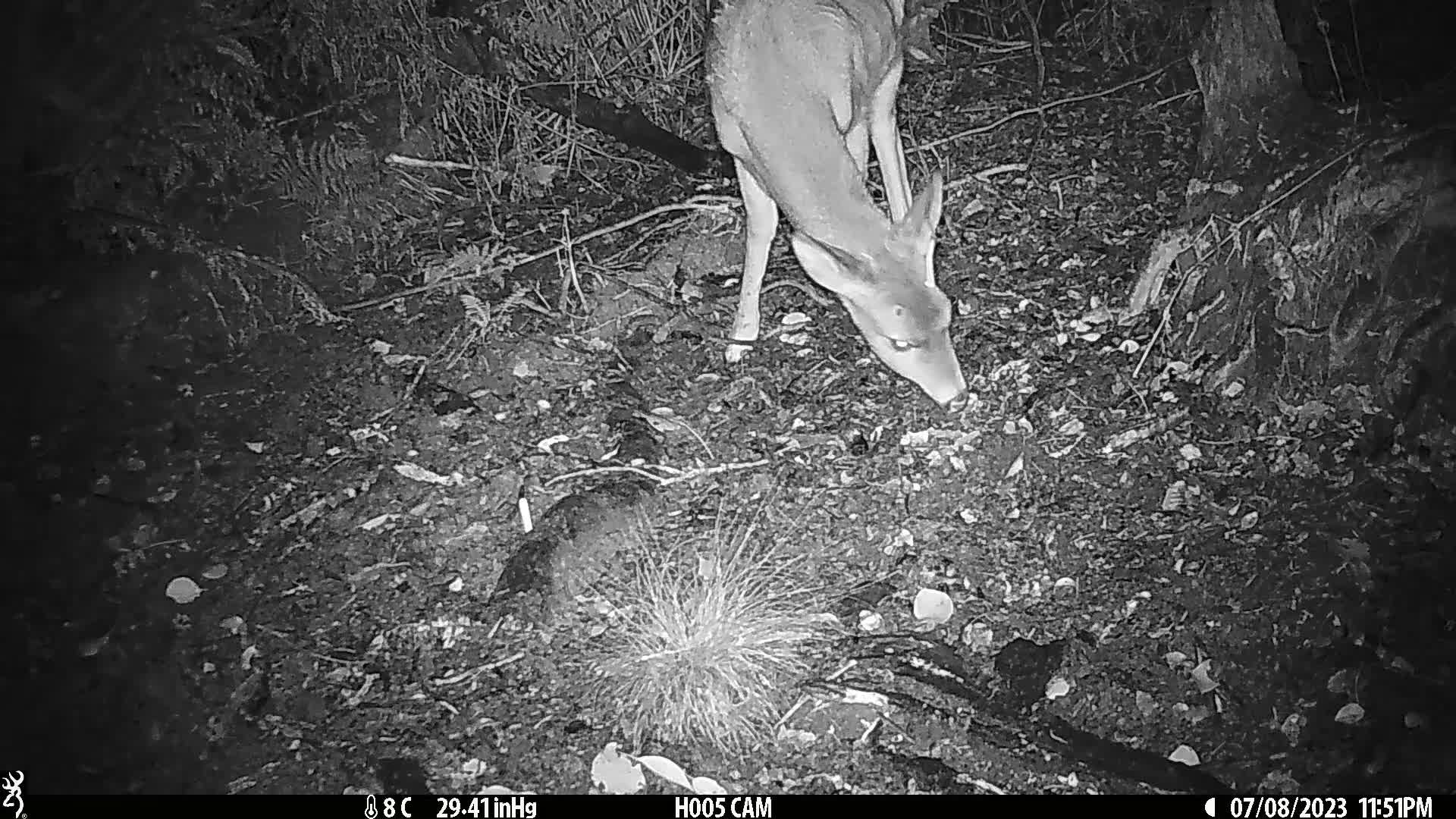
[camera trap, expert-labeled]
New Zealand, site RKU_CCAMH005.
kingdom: Animalia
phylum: Chordata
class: Mammalia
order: Artiodactyla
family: Cervidae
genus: Odocoileus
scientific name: Odocoileus virginianus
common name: white-tailed deer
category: white tailed deer